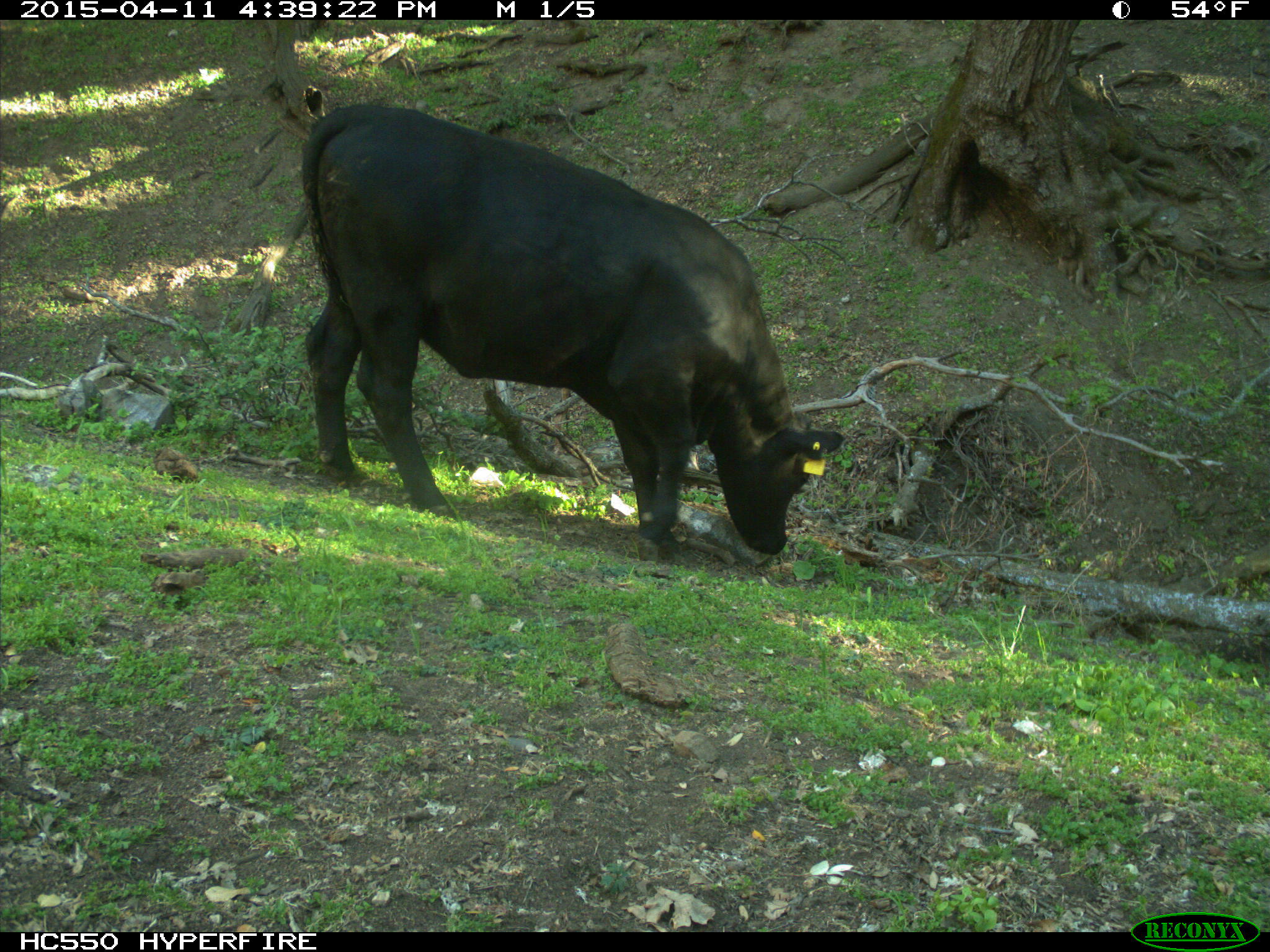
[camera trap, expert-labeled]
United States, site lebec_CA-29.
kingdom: Animalia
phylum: Chordata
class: Mammalia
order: Artiodactyla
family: Bovidae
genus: Bos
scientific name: Bos taurus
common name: domestic cow